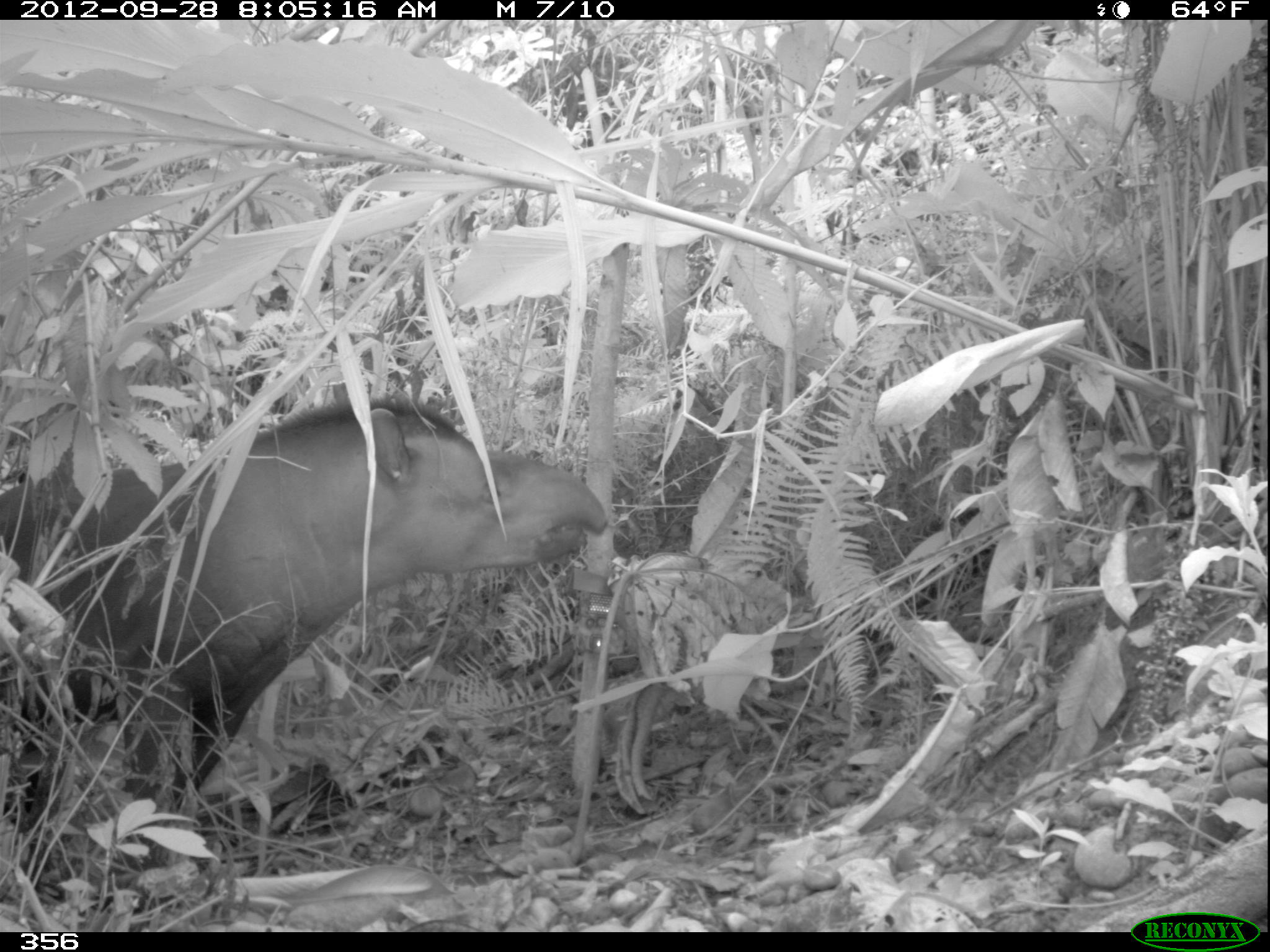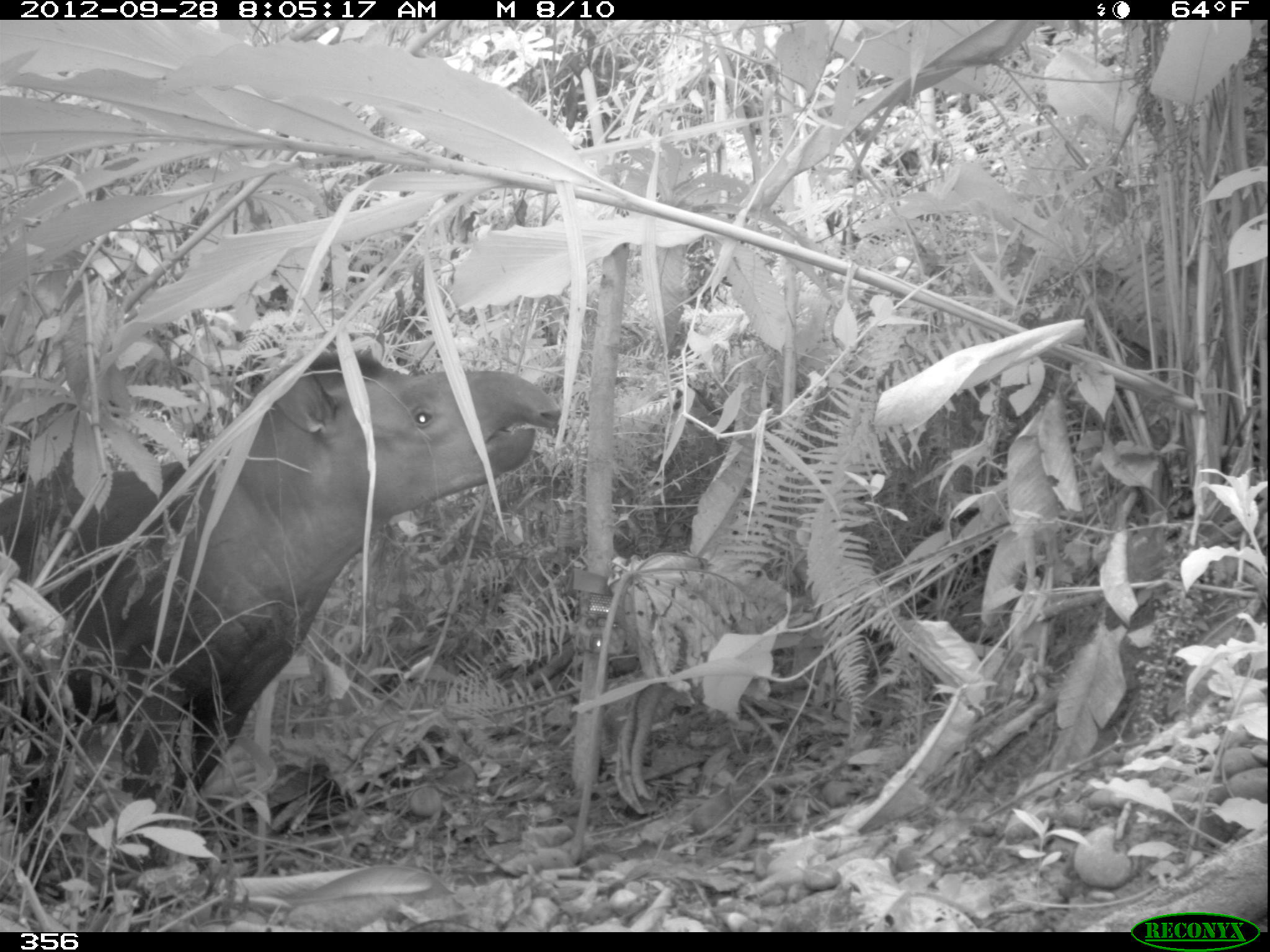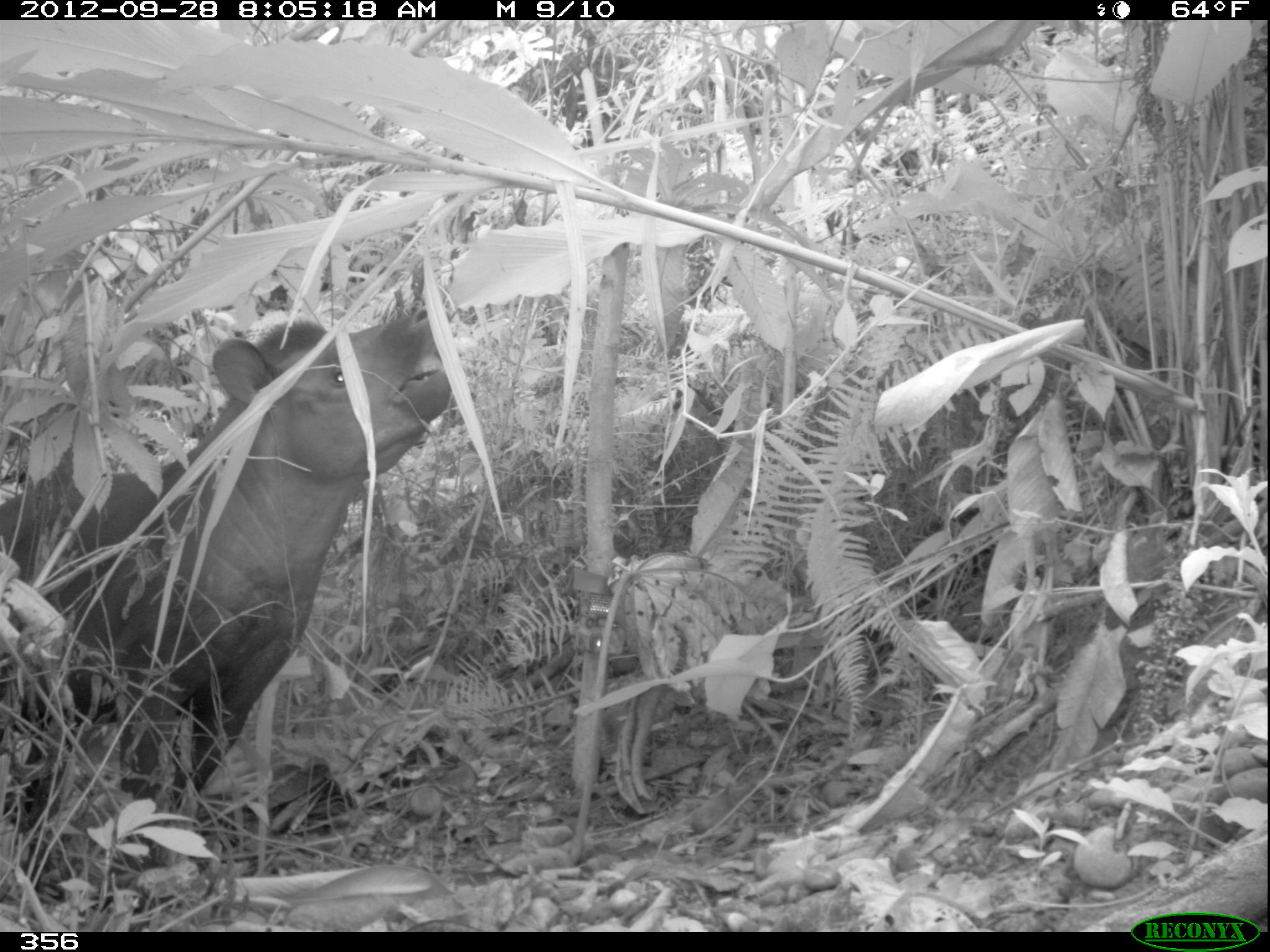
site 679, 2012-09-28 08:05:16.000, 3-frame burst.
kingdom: Animalia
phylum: Chordata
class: Mammalia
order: Perissodactyla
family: Tapiridae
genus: Tapirus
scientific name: Tapirus terrestris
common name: south american tapir